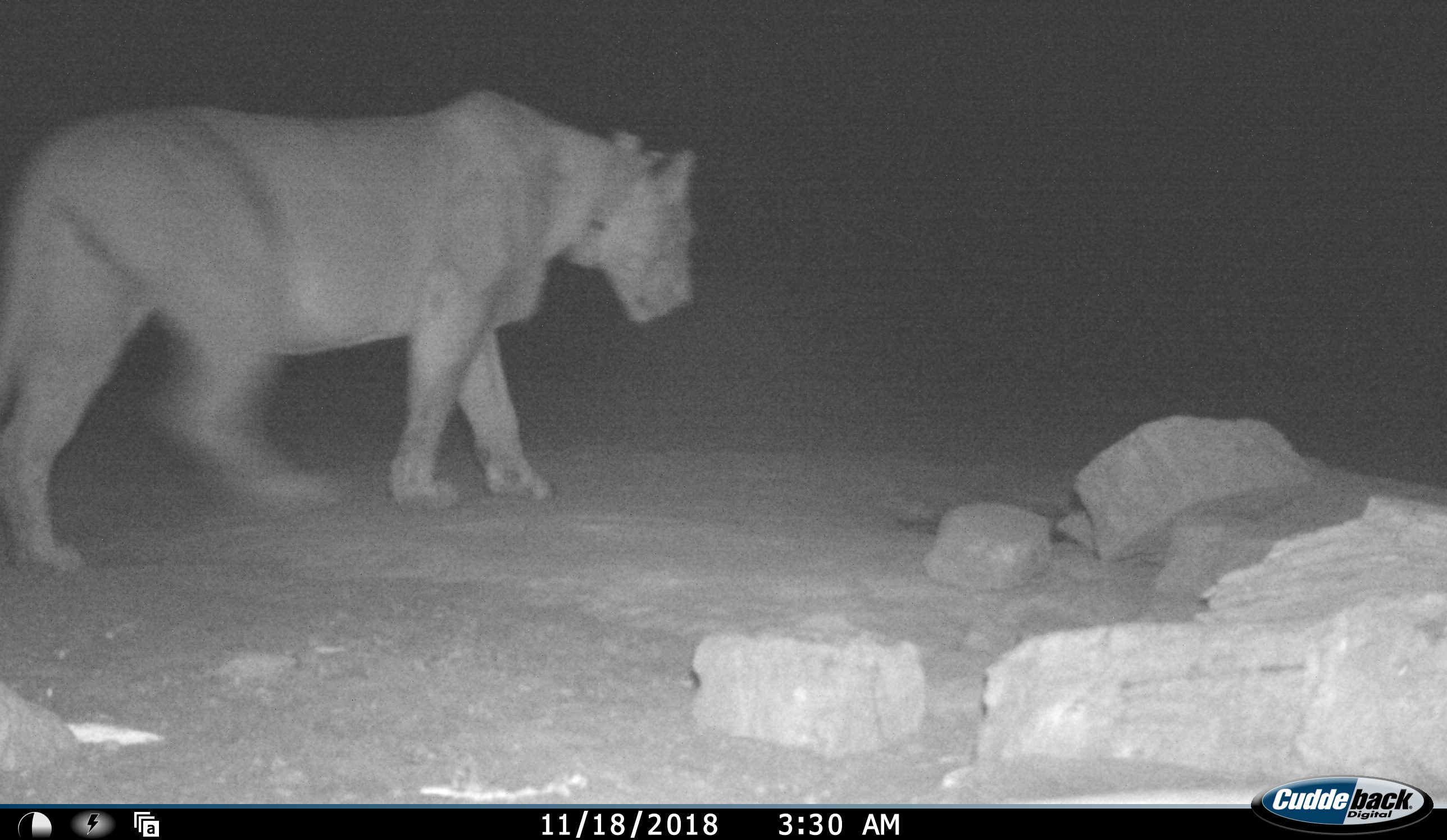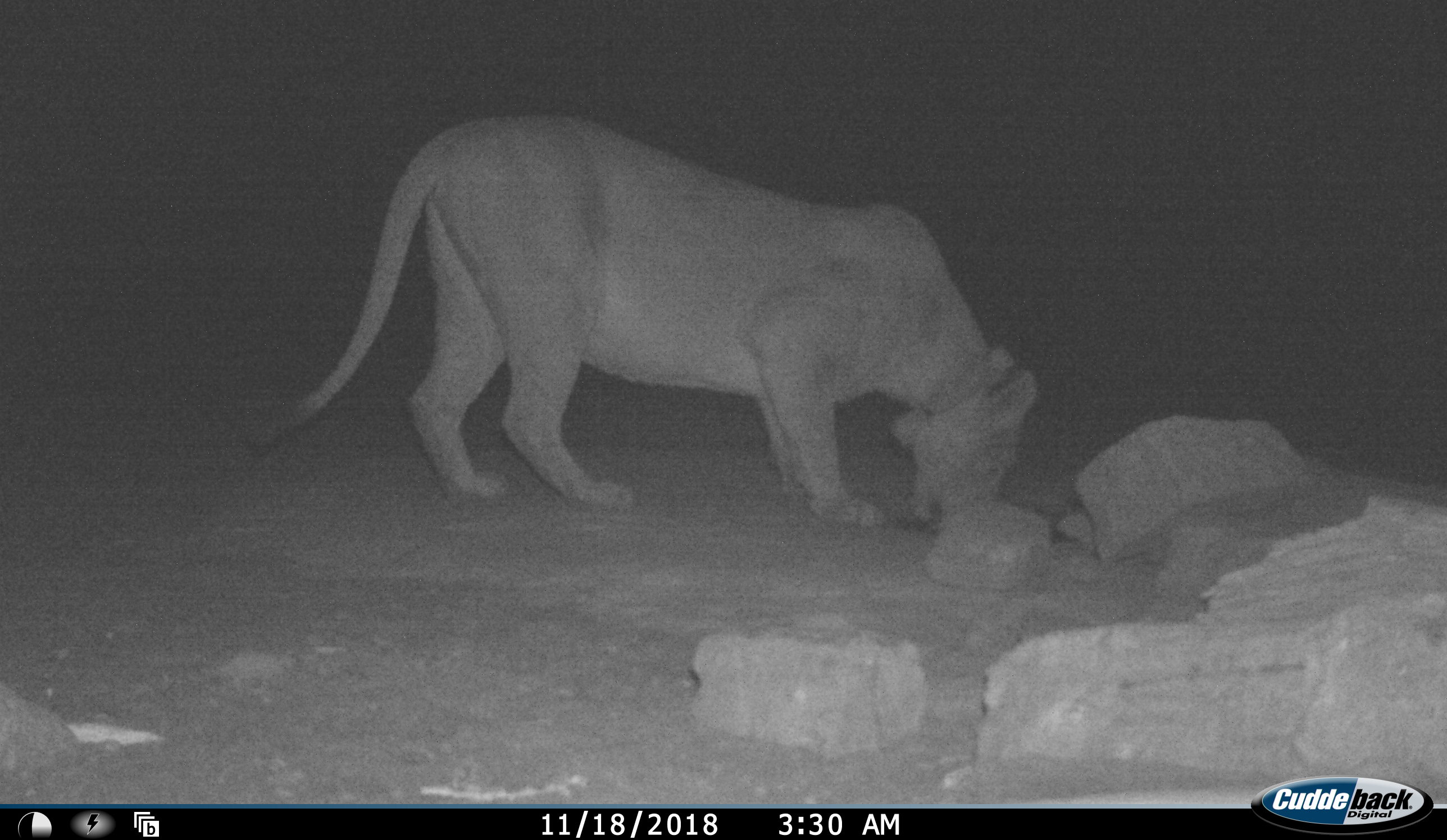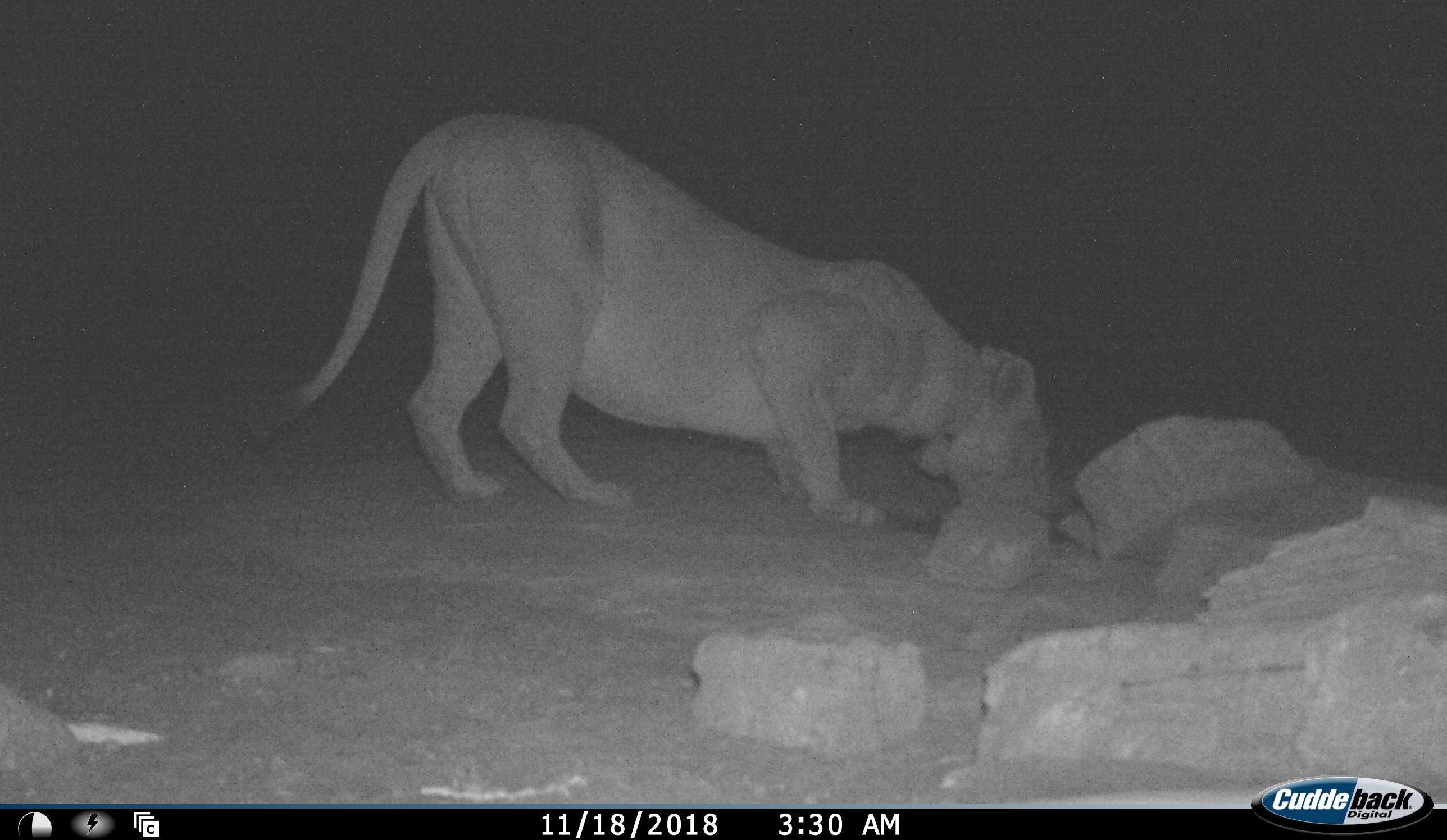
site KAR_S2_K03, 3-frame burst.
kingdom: Animalia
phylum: Chordata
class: Mammalia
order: Carnivora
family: Felidae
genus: Panthera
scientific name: Panthera leo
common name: lion female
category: lionfemale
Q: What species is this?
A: Lionfemale (lion female) (Panthera leo).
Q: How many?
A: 1.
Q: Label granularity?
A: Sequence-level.